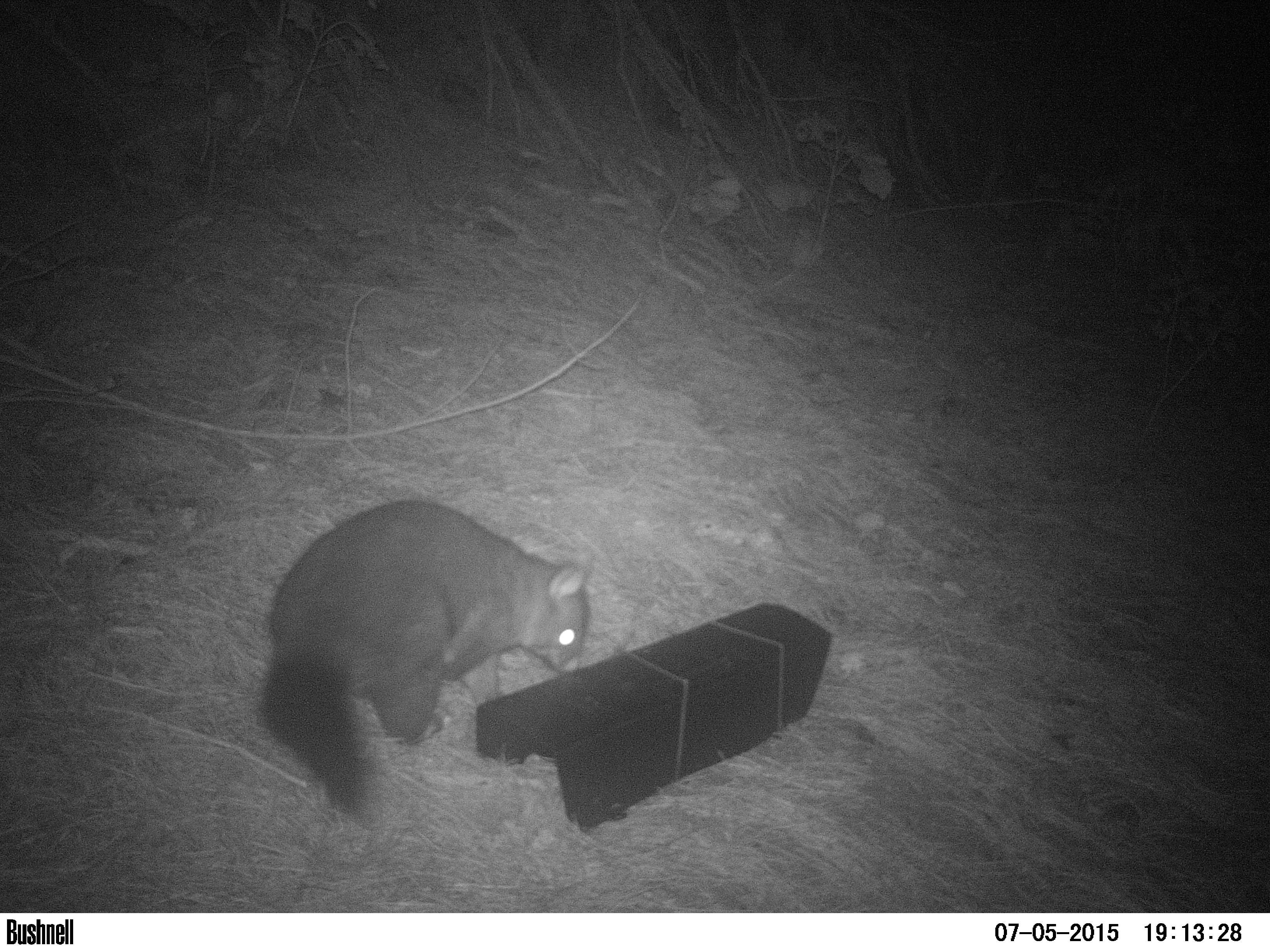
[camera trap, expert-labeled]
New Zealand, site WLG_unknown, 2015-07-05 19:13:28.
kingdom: Animalia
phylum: Chordata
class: Mammalia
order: Diprotodontia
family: Phalangeridae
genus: Trichosurus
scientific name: Trichosurus vulpecula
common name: common brushtail possum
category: possum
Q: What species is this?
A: Possum (common brushtail possum) (Trichosurus vulpecula).